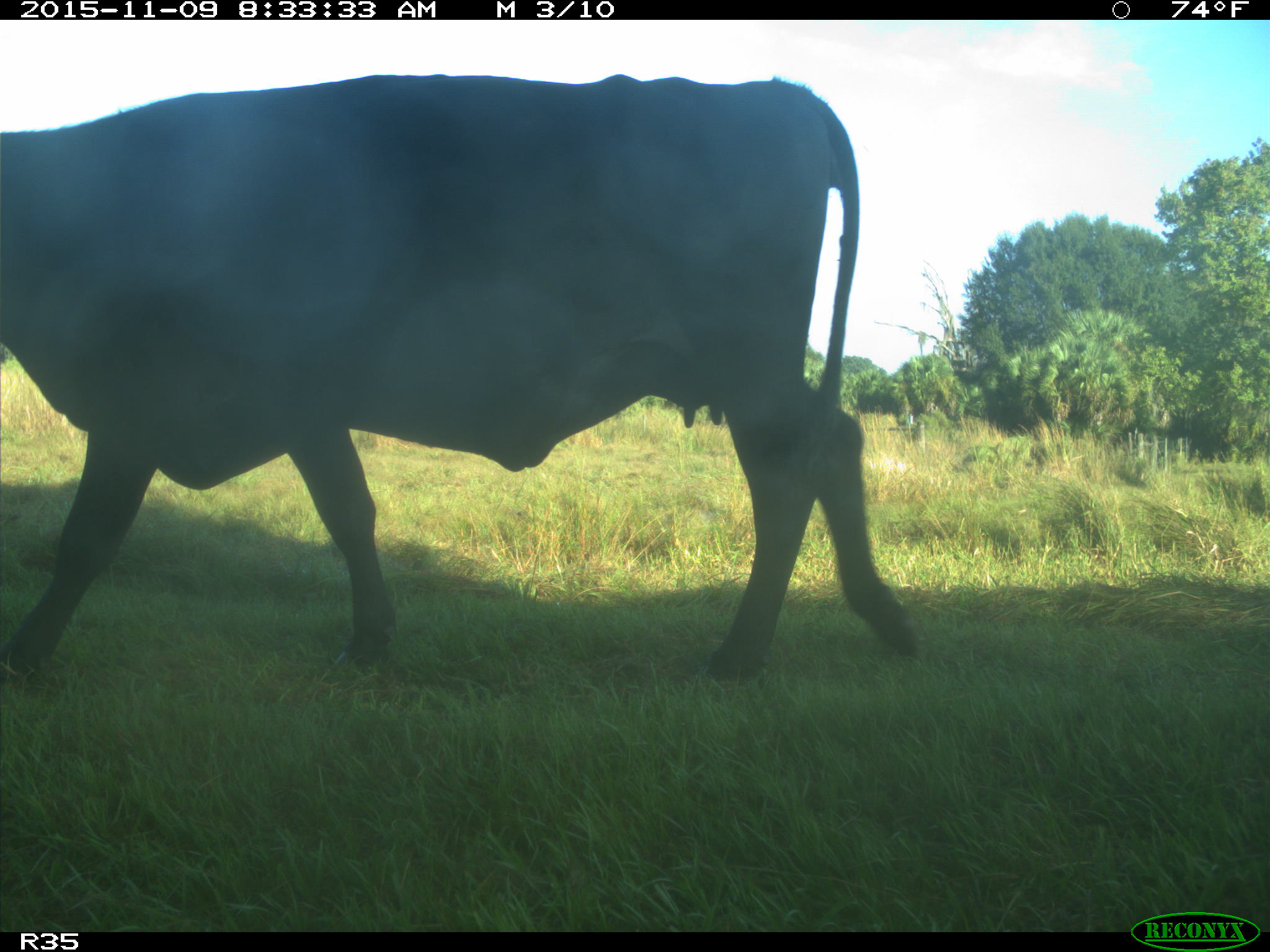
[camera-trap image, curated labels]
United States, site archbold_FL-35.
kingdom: Animalia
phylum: Chordata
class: Mammalia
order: Artiodactyla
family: Bovidae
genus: Bos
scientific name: Bos taurus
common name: domestic cow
Bos taurus (domestic cow).